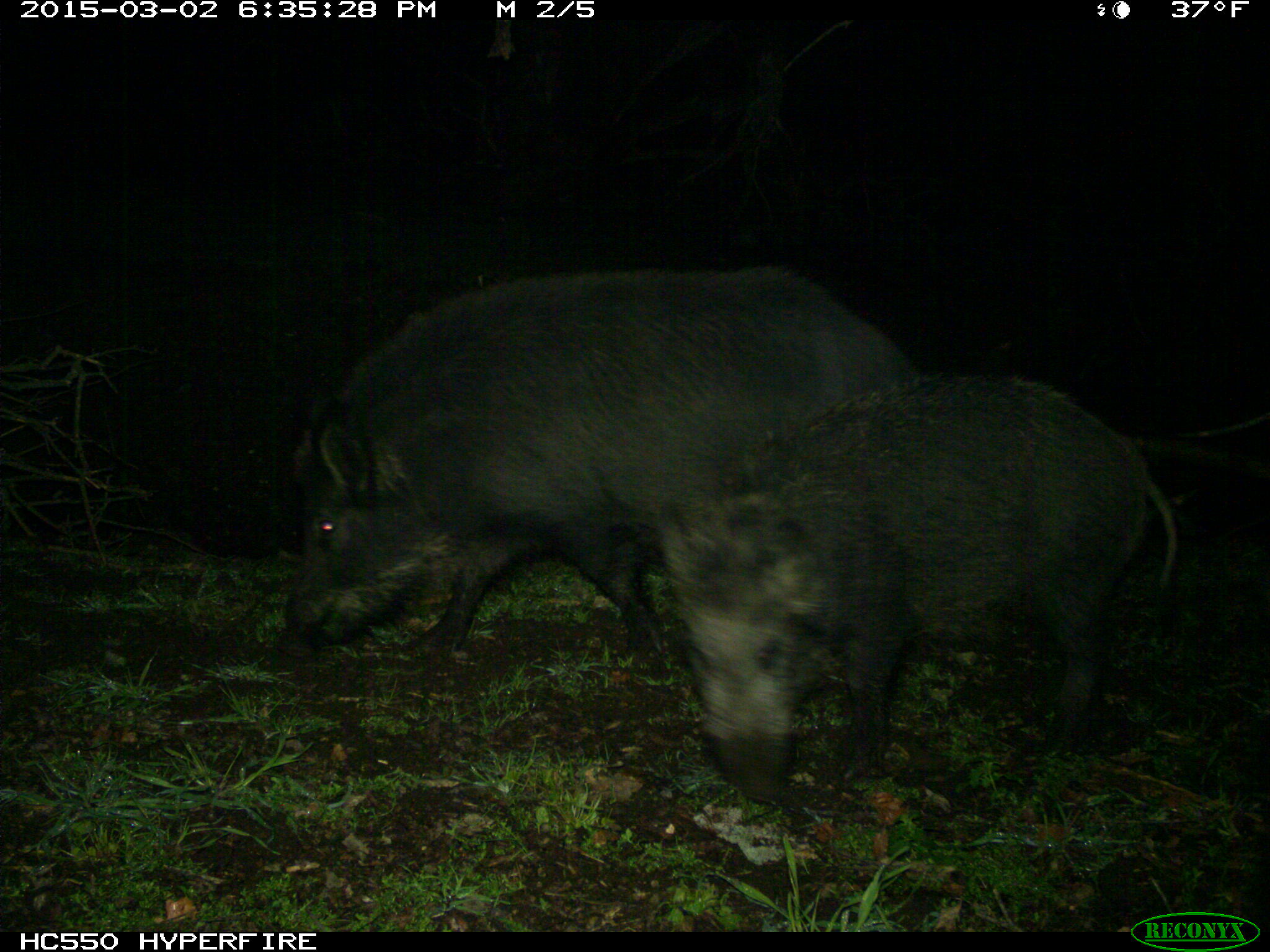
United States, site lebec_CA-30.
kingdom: Animalia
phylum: Chordata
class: Mammalia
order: Artiodactyla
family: Suidae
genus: Sus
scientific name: Sus scrofa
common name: wild boar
Sus scrofa (wild boar).